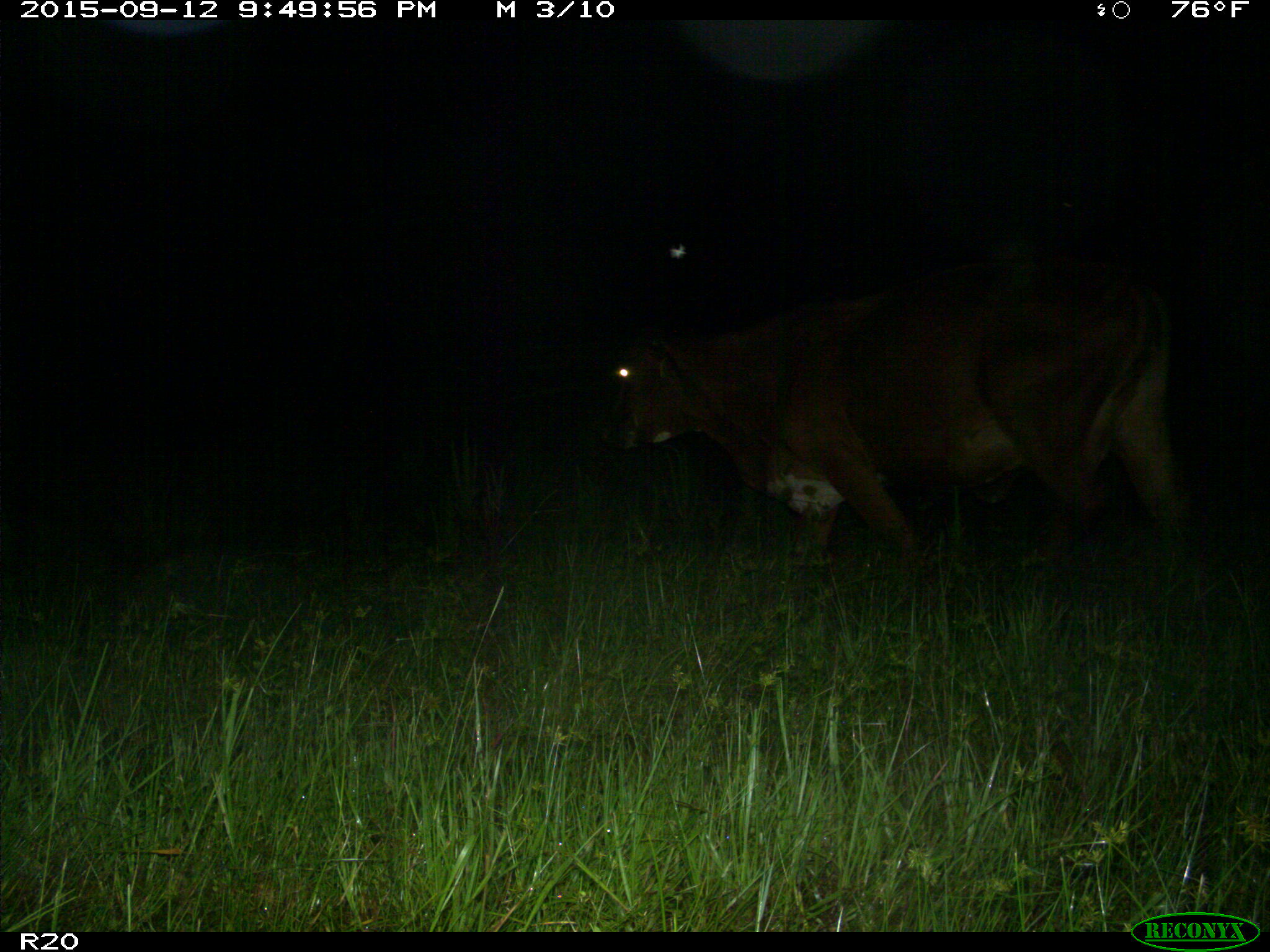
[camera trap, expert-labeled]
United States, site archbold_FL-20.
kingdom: Animalia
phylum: Chordata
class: Mammalia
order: Artiodactyla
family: Bovidae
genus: Bos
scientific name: Bos taurus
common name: domestic cow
Bos taurus (domestic cow).